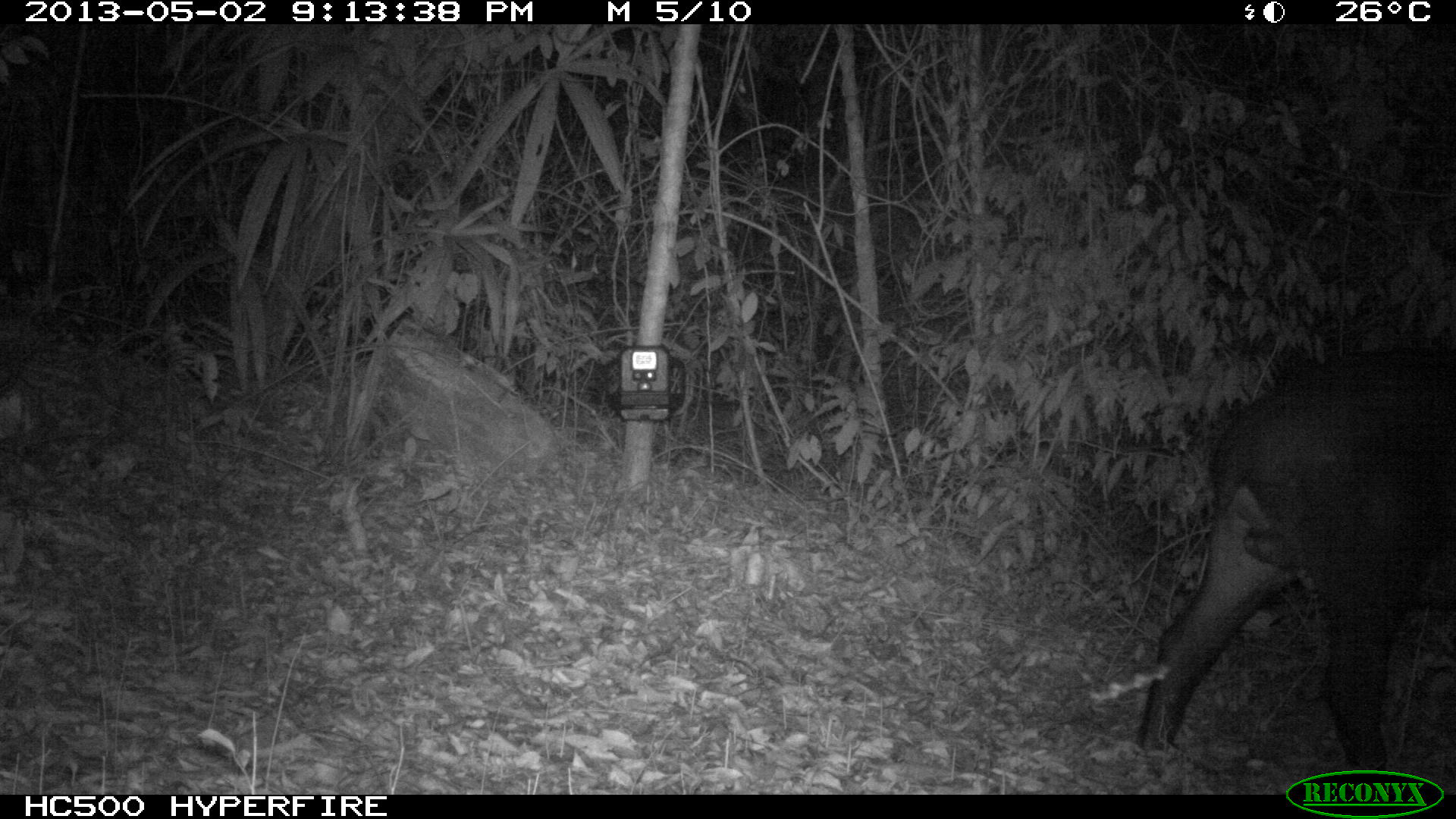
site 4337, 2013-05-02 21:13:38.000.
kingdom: Animalia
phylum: Chordata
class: Mammalia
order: Perissodactyla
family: Tapiridae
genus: Tapirus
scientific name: Tapirus bairdii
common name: baird's tapir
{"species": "Tapirus bairdii (baird's tapir)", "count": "1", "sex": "male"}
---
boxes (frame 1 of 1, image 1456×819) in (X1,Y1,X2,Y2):
tapirus bairdii: (1134,342,1451,793)